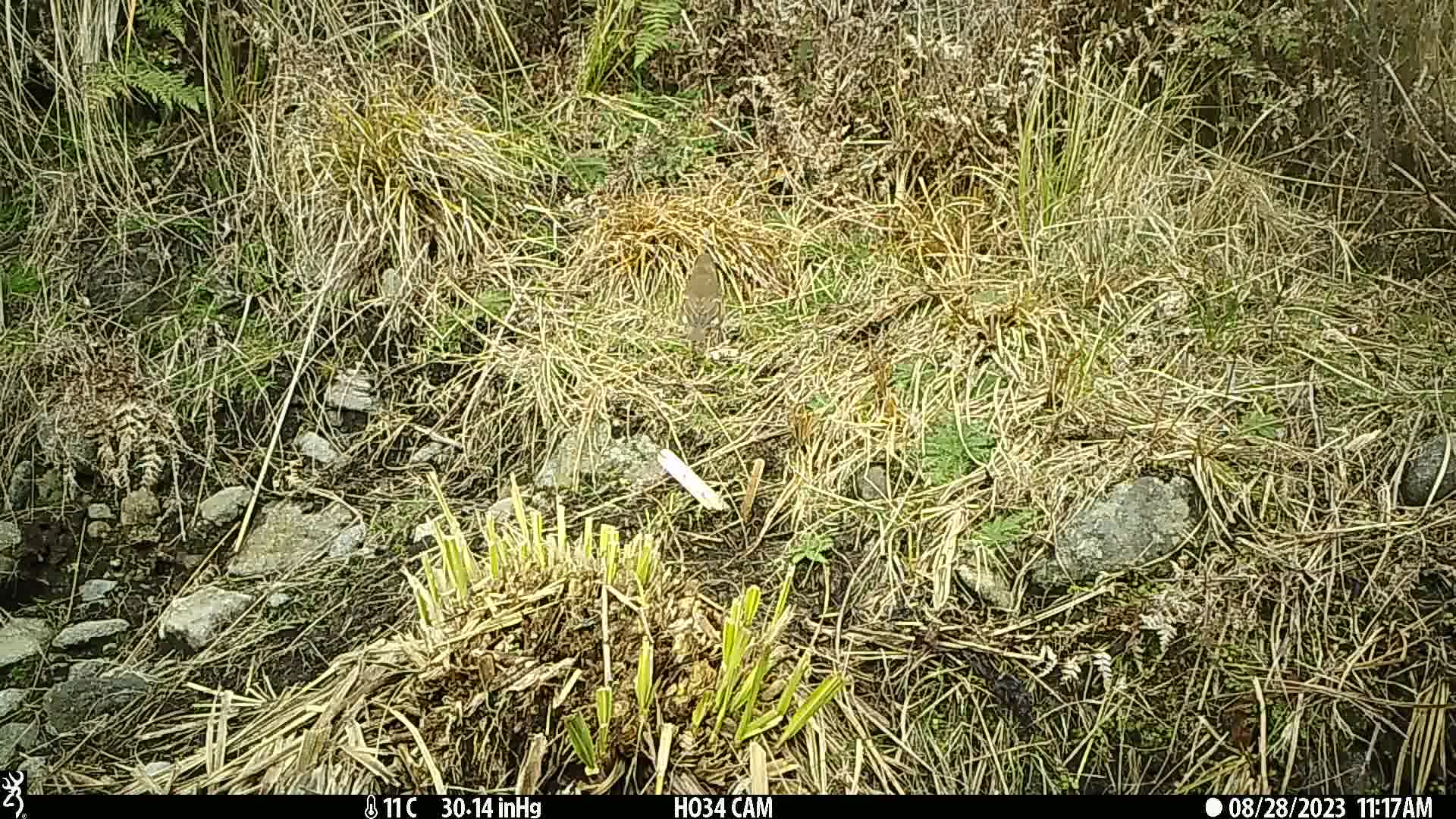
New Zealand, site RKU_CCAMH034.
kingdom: Animalia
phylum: Chordata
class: Aves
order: Passeriformes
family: Turdidae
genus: Turdus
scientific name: Turdus philomelos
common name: song thrush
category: thrush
Thrush (song thrush) (Turdus philomelos).